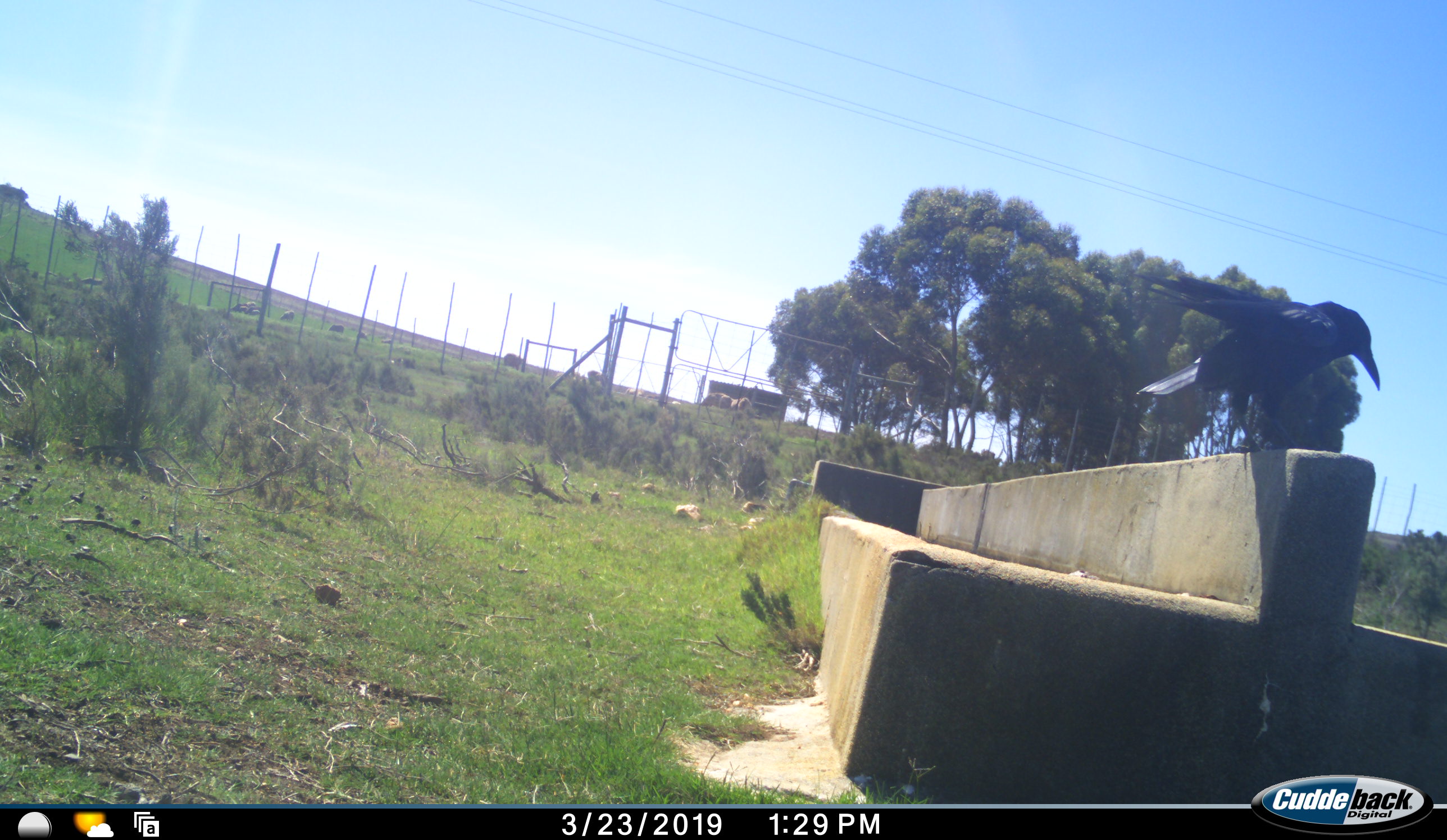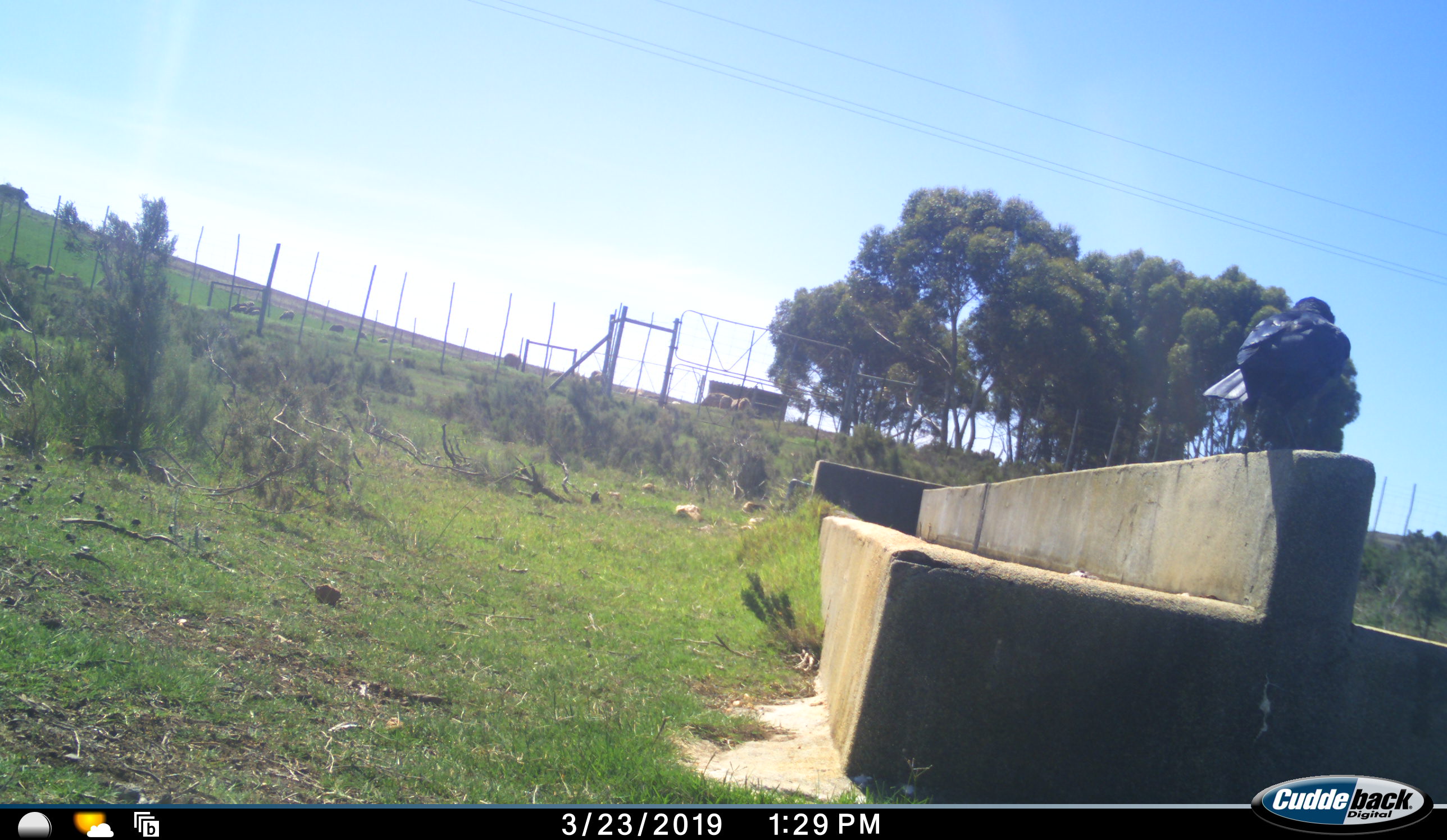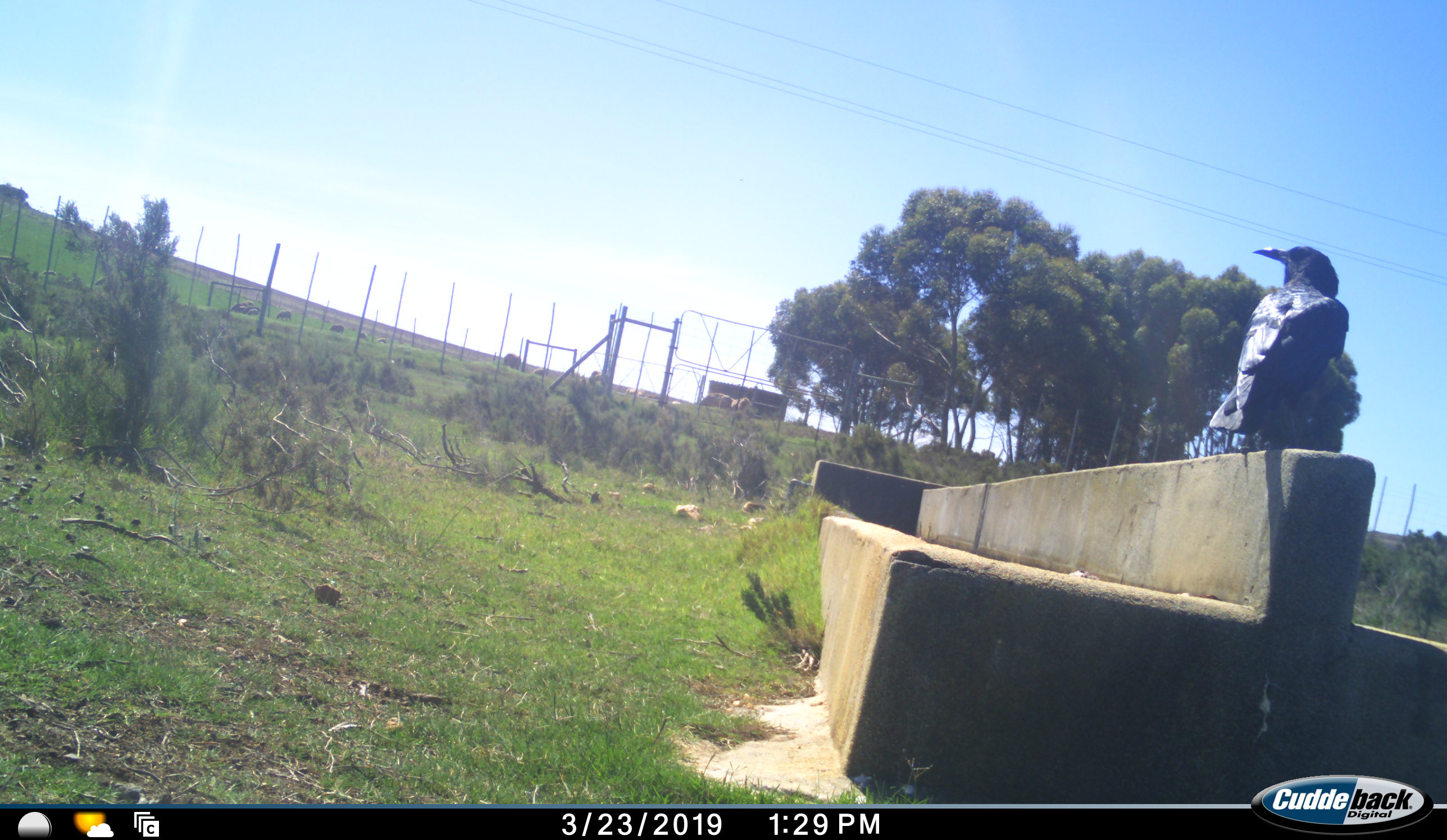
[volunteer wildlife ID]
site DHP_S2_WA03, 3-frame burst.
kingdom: Animalia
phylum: Chordata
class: Aves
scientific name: Aves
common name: bird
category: birdother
Birdother (bird) (Aves), count 1. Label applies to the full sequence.